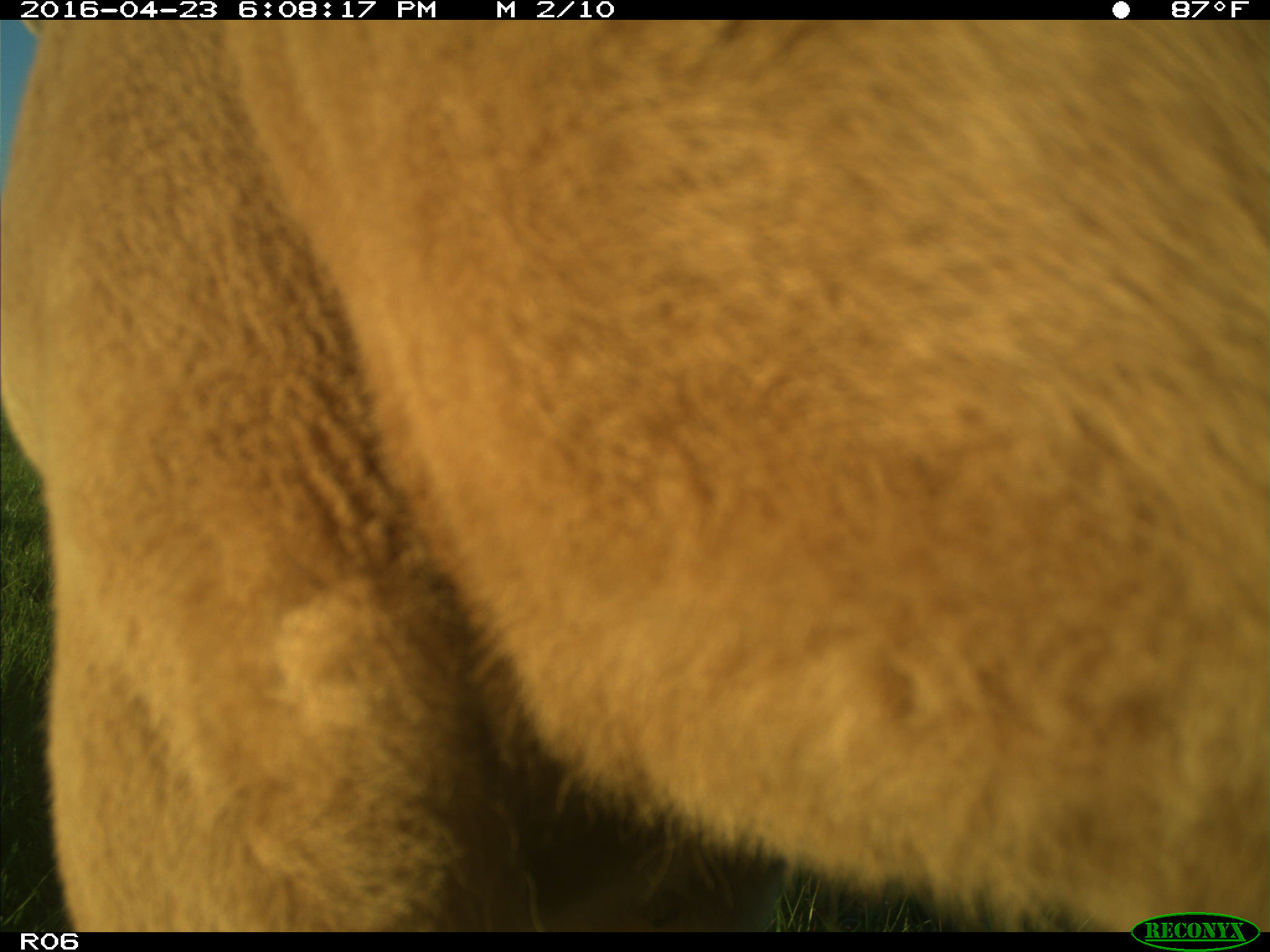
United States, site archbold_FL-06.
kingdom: Animalia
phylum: Chordata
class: Mammalia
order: Artiodactyla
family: Bovidae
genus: Bos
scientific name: Bos taurus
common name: domestic cow